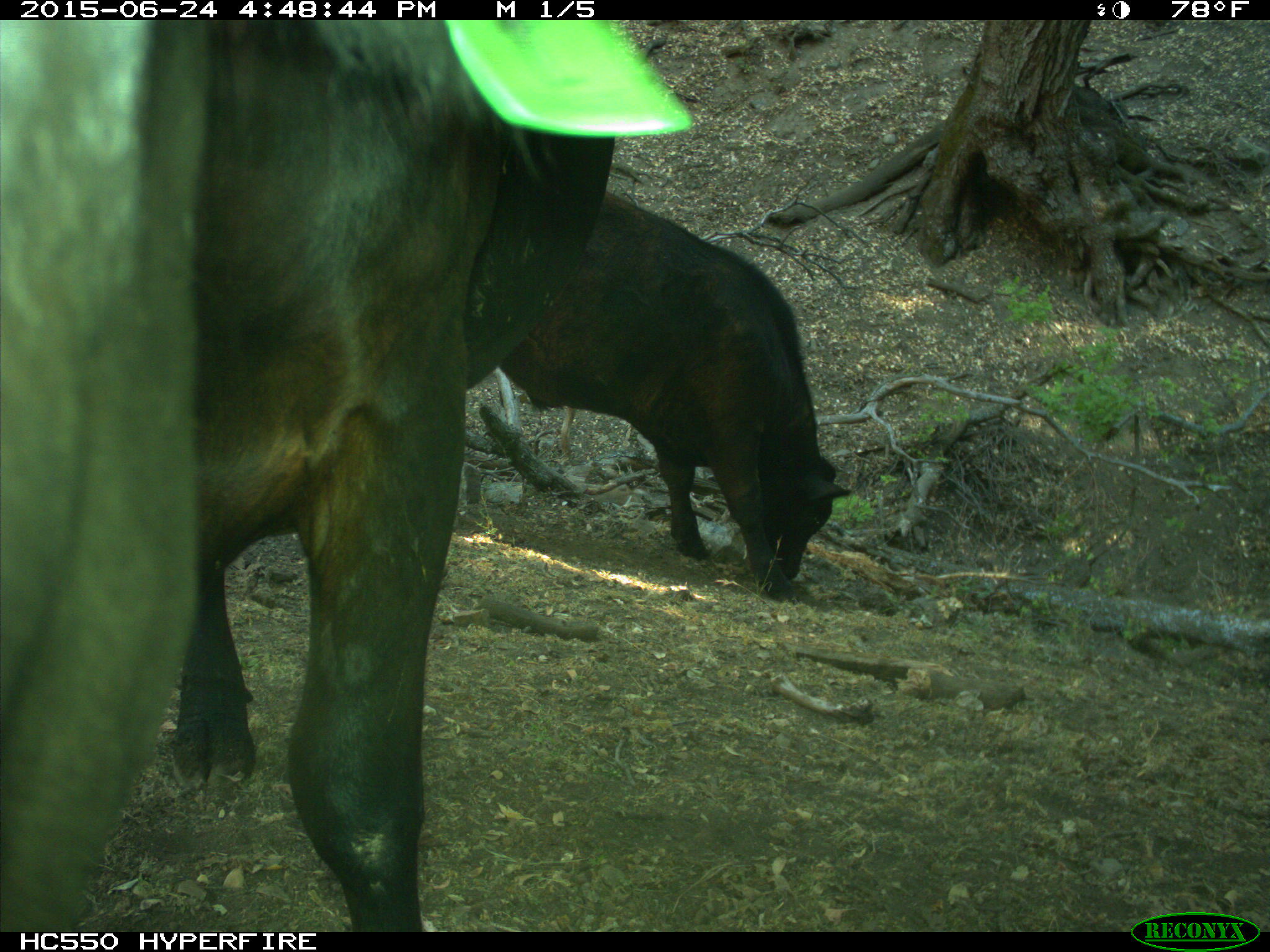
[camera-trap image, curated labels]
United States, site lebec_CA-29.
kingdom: Animalia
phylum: Chordata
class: Mammalia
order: Artiodactyla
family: Bovidae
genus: Bos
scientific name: Bos taurus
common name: domestic cow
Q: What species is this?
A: Bos taurus (domestic cow).